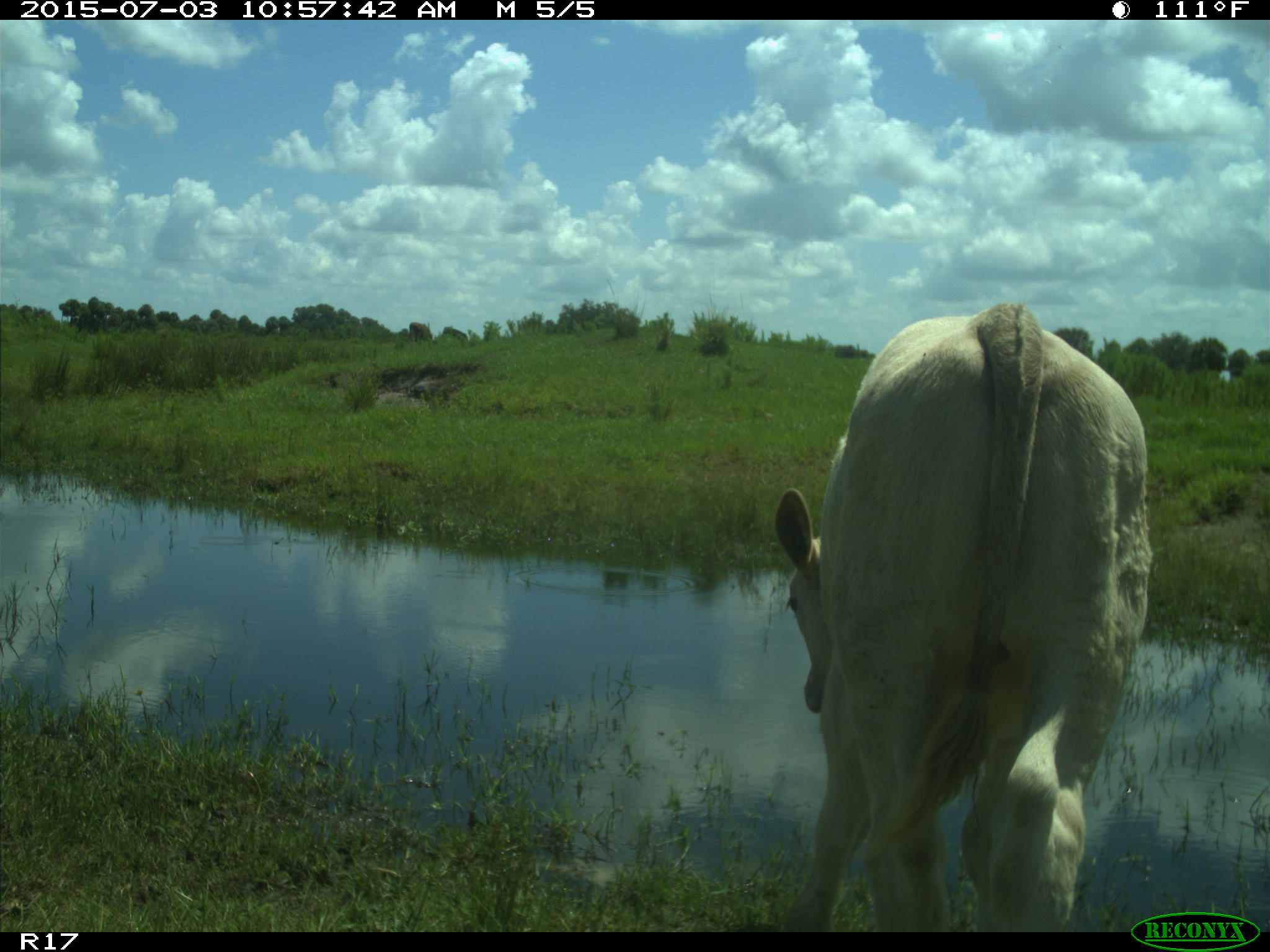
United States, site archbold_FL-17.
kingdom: Animalia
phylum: Chordata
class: Mammalia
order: Artiodactyla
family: Bovidae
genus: Bos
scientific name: Bos taurus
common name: domestic cow